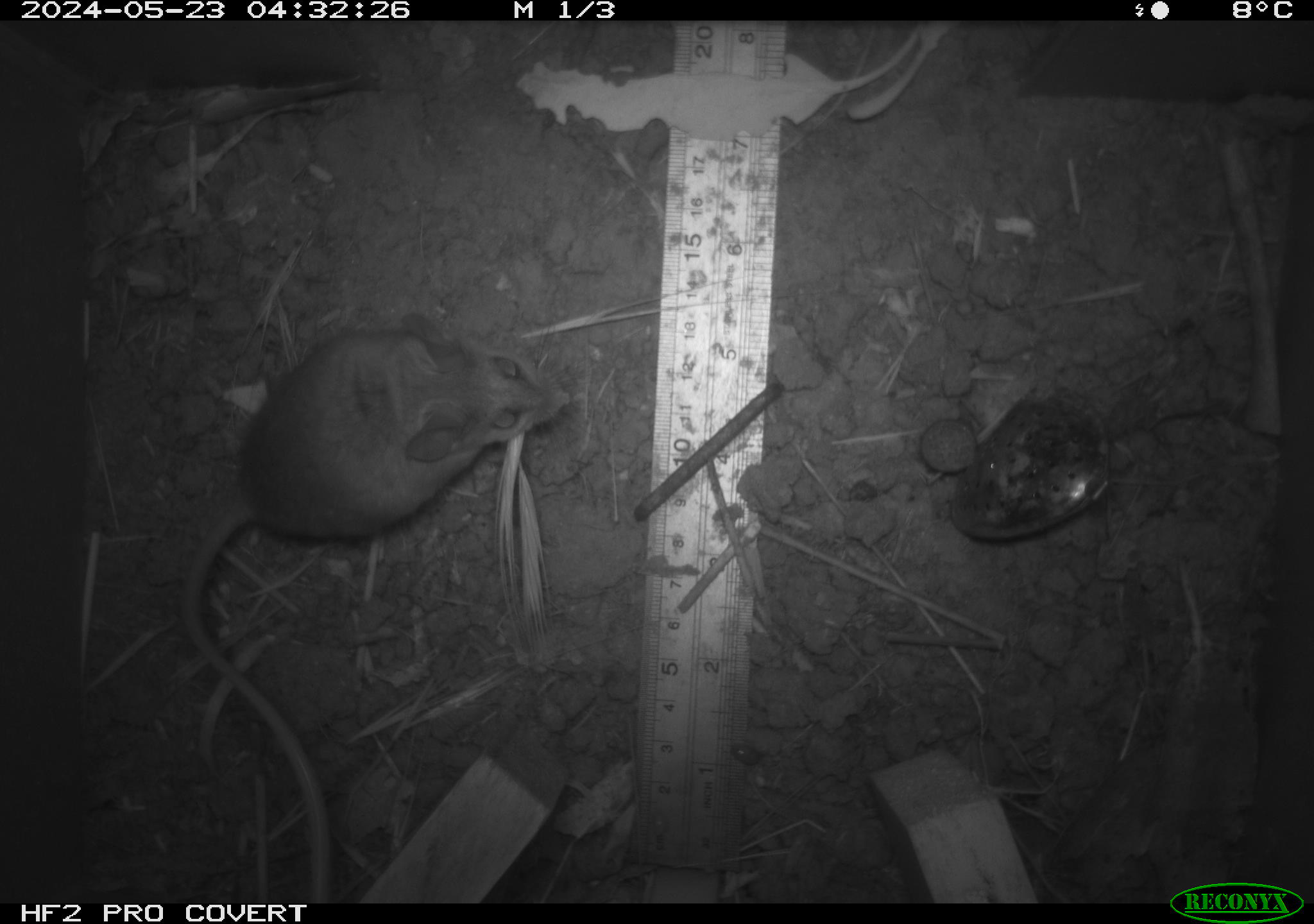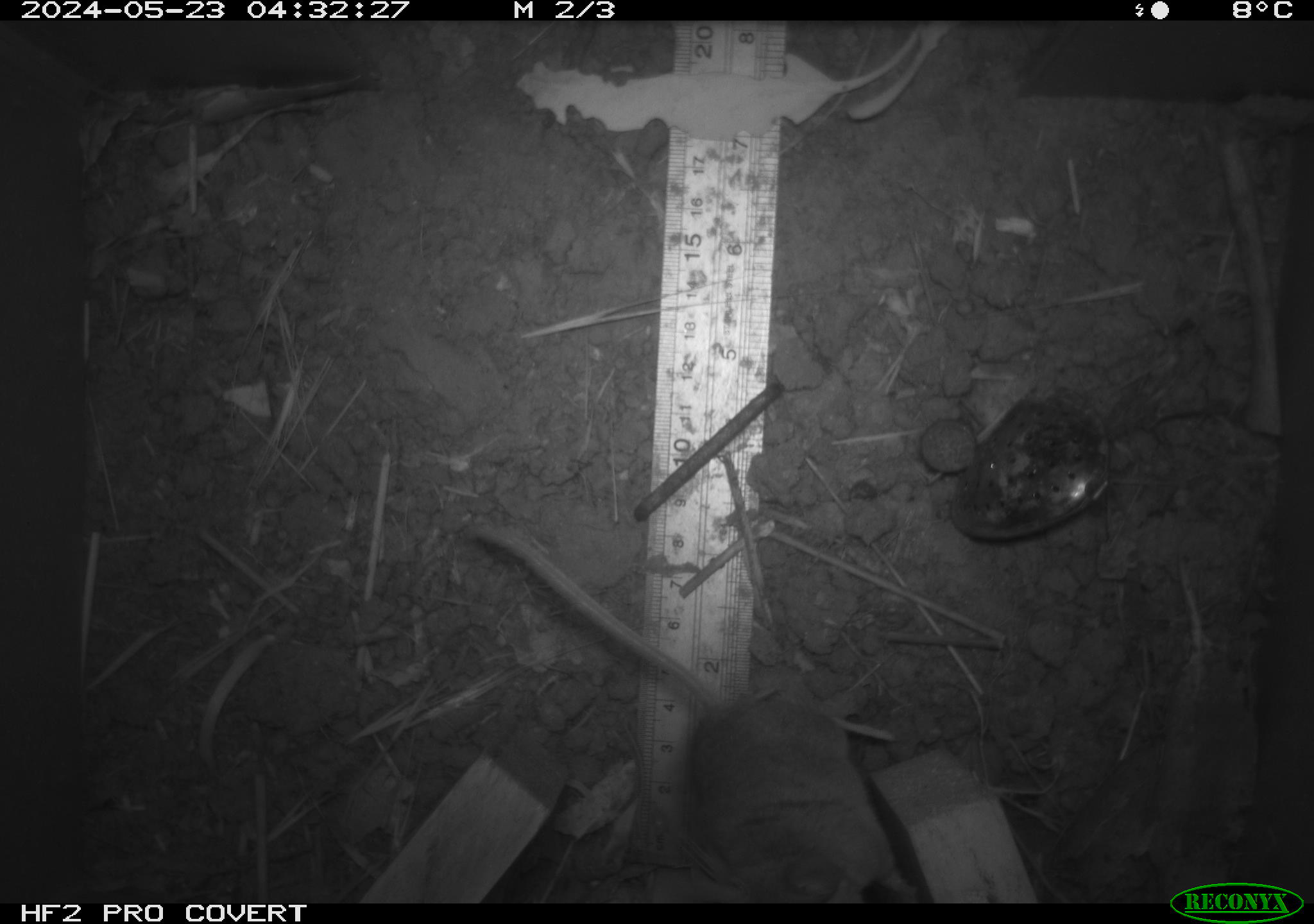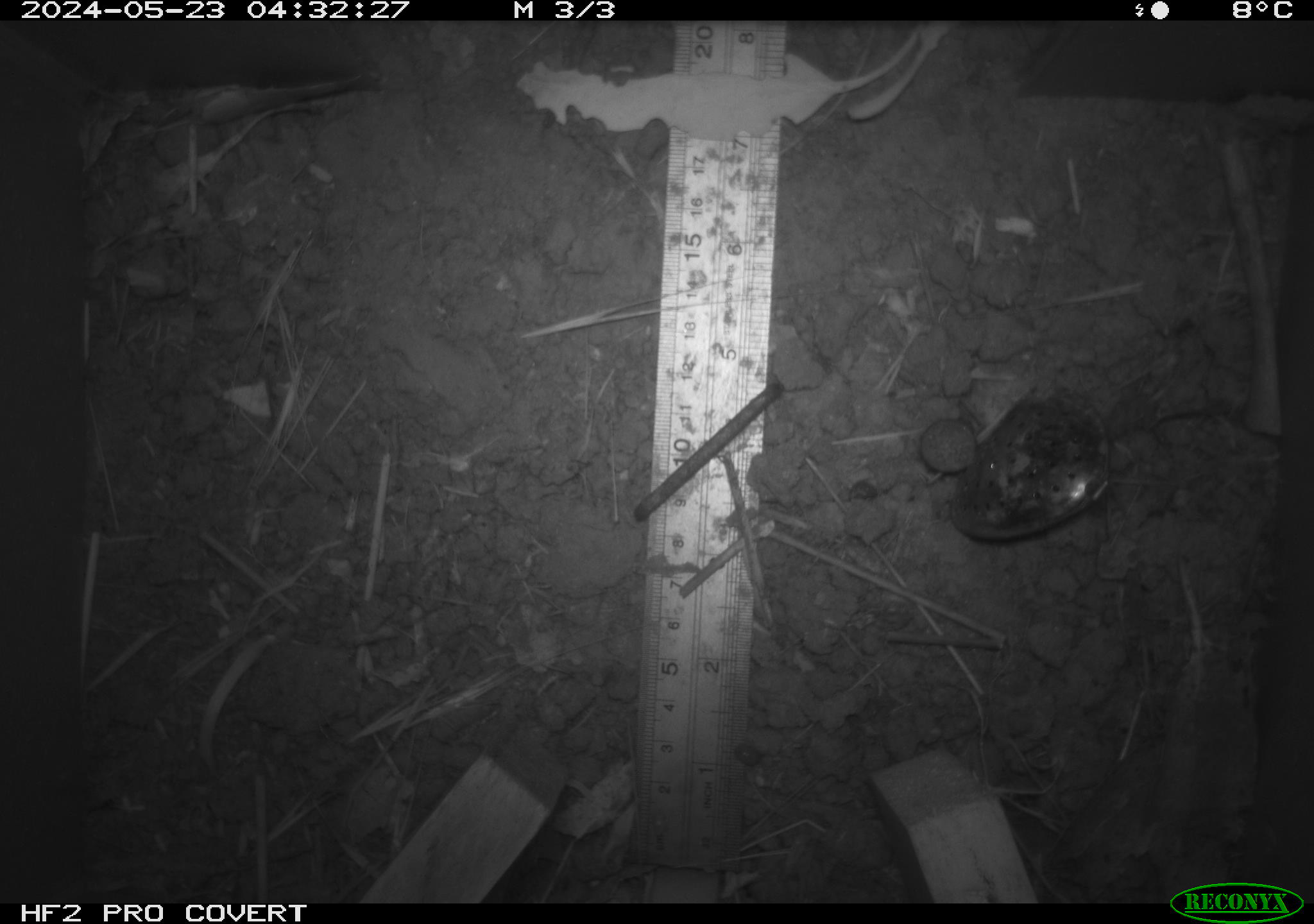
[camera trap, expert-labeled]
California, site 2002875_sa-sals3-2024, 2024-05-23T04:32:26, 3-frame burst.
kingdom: Animalia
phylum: Chordata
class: Mammalia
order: Rodentia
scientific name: Rodentia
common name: mouse species